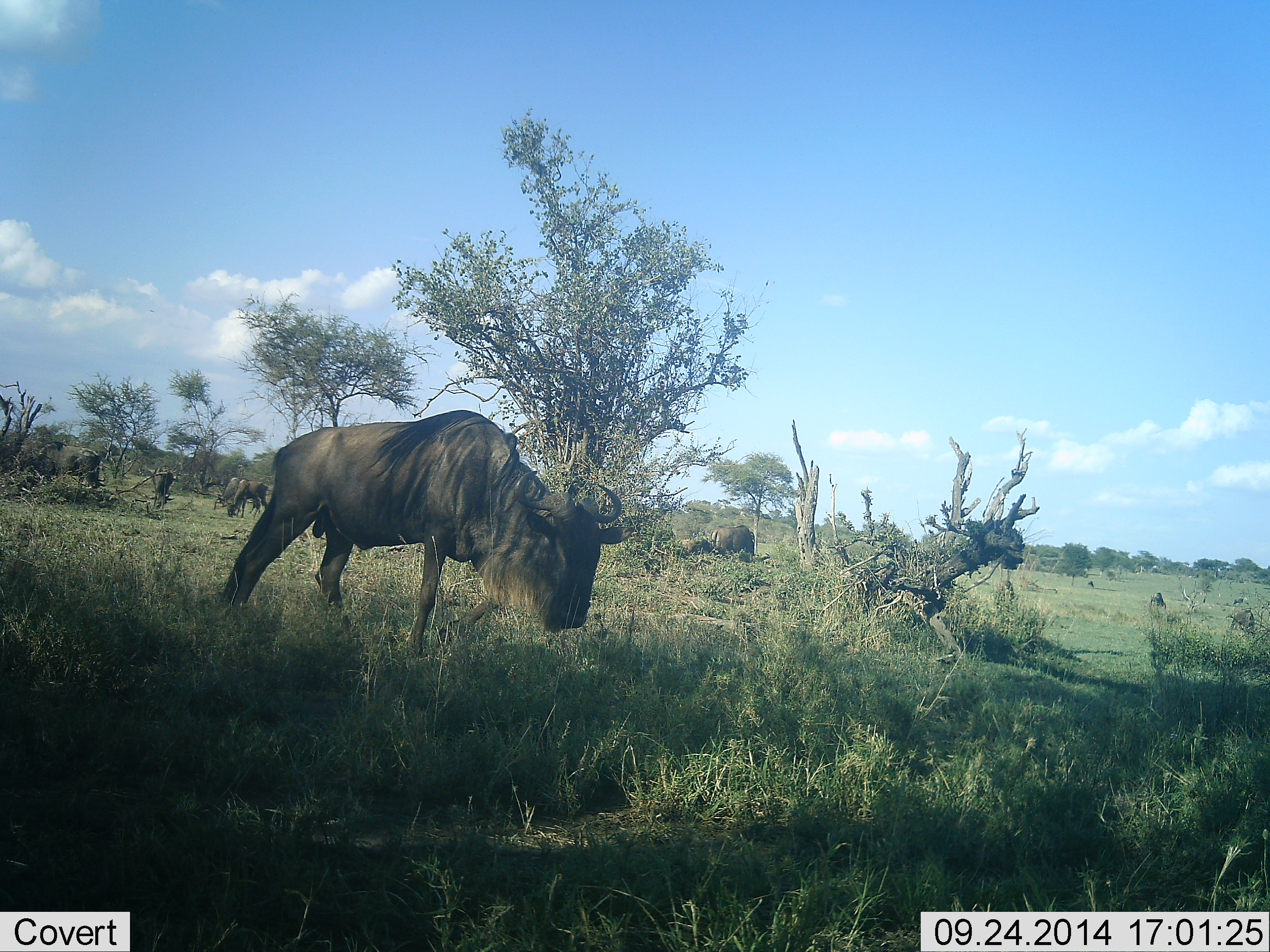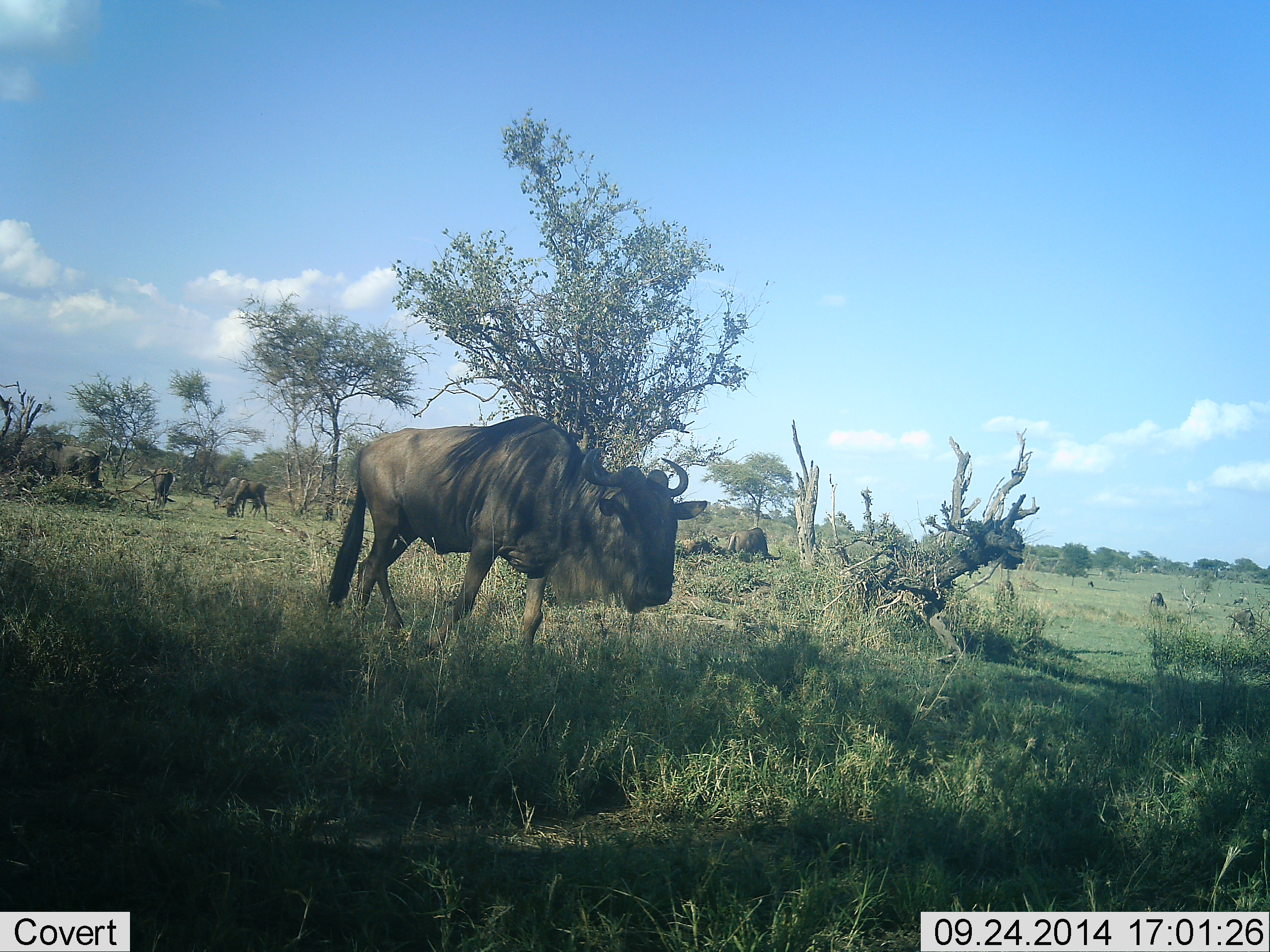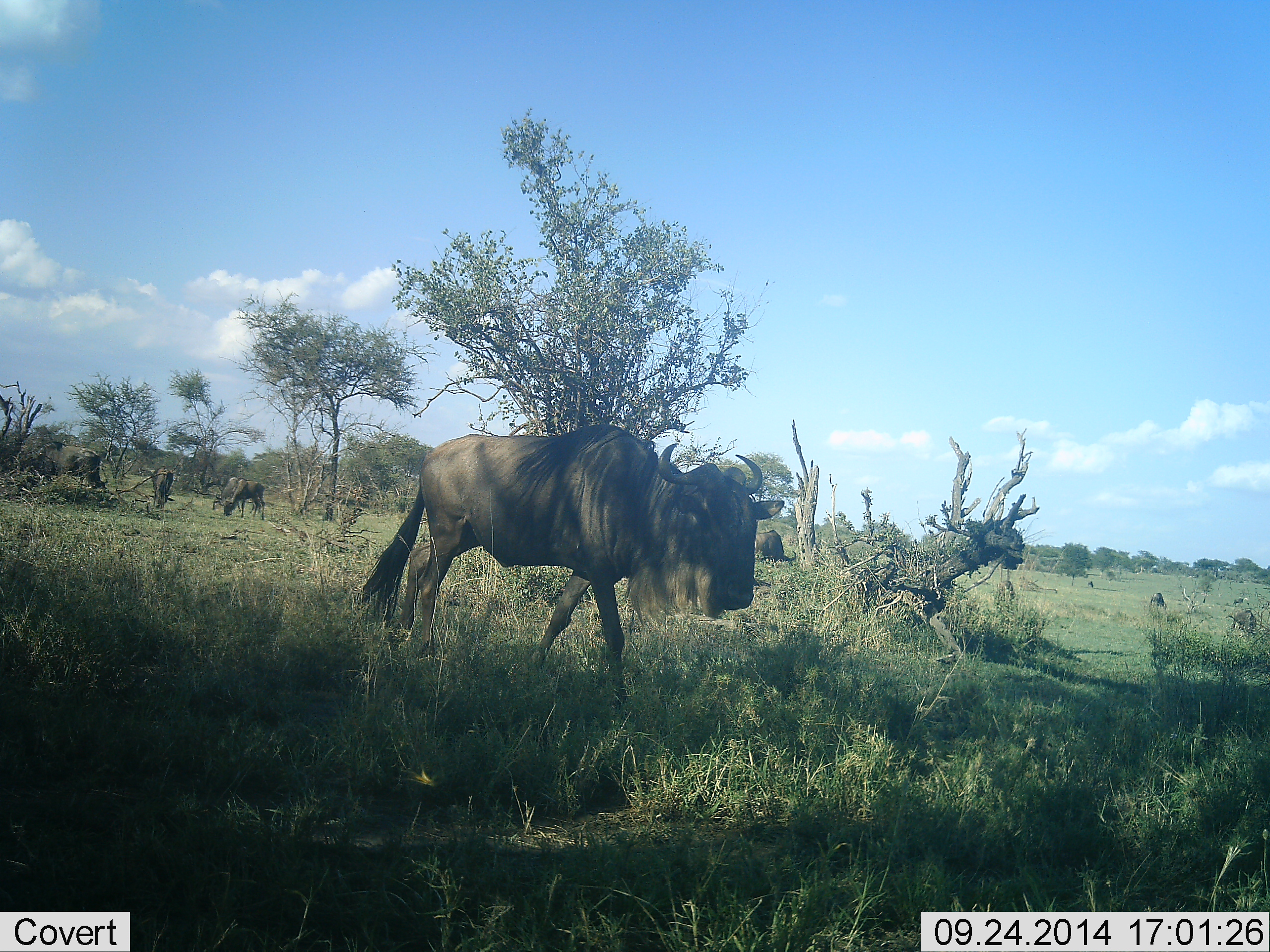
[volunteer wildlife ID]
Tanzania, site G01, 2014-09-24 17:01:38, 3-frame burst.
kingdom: Animalia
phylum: Chordata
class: Mammalia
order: Artiodactyla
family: Bovidae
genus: Connochaetes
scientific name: Connochaetes taurinus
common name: blue wildebeest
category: wildebeest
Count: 5.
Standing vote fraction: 40%.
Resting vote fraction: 10%.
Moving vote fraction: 60%.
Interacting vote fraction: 10%.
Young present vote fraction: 0%.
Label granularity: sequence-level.